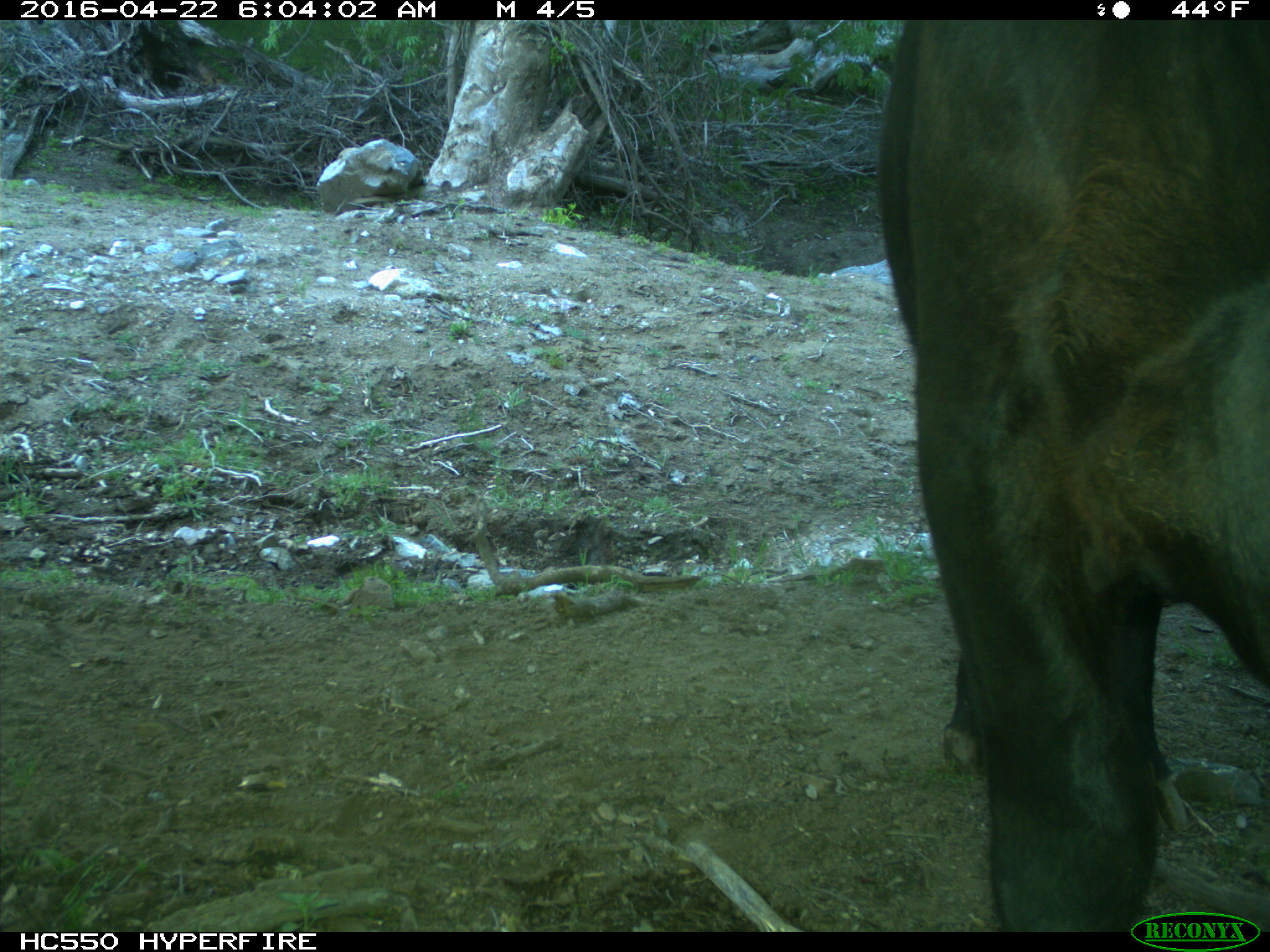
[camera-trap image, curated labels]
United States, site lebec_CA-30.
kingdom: Animalia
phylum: Chordata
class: Mammalia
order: Artiodactyla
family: Bovidae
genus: Bos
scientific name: Bos taurus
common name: domestic cow